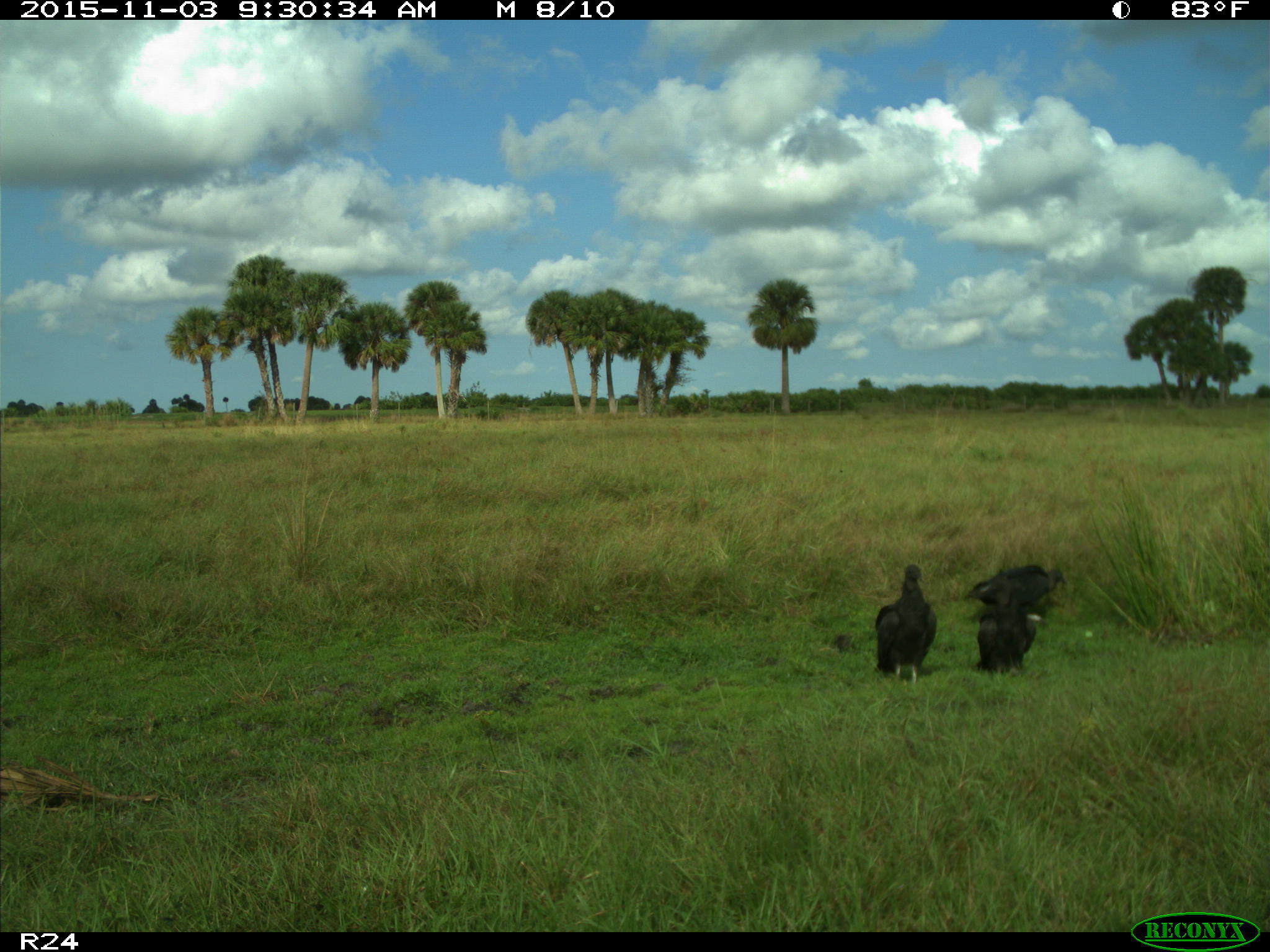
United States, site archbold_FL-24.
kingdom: Animalia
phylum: Chordata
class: Aves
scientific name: Aves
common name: birds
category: unidentified bird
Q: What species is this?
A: Unidentified bird (birds) (Aves).